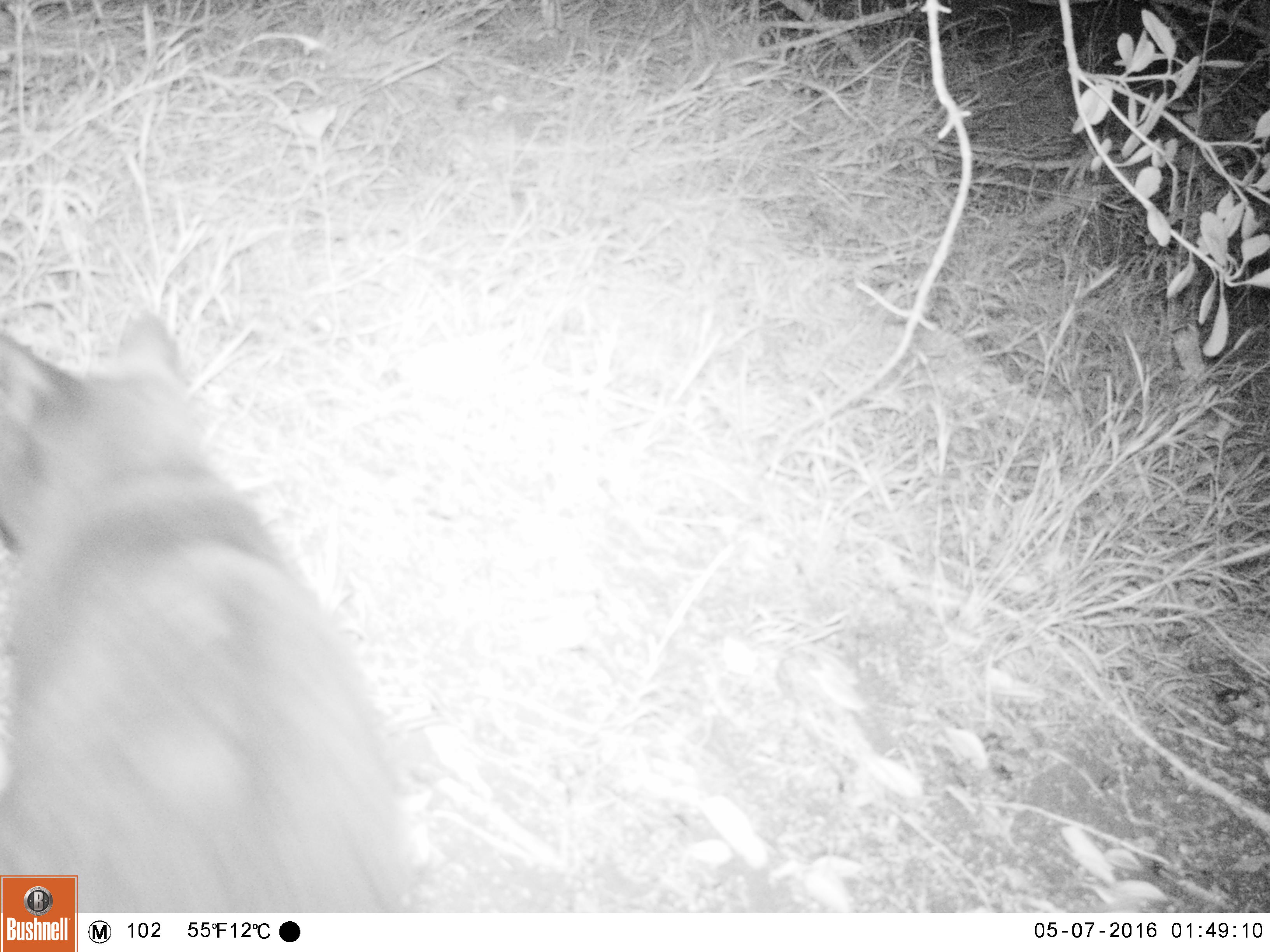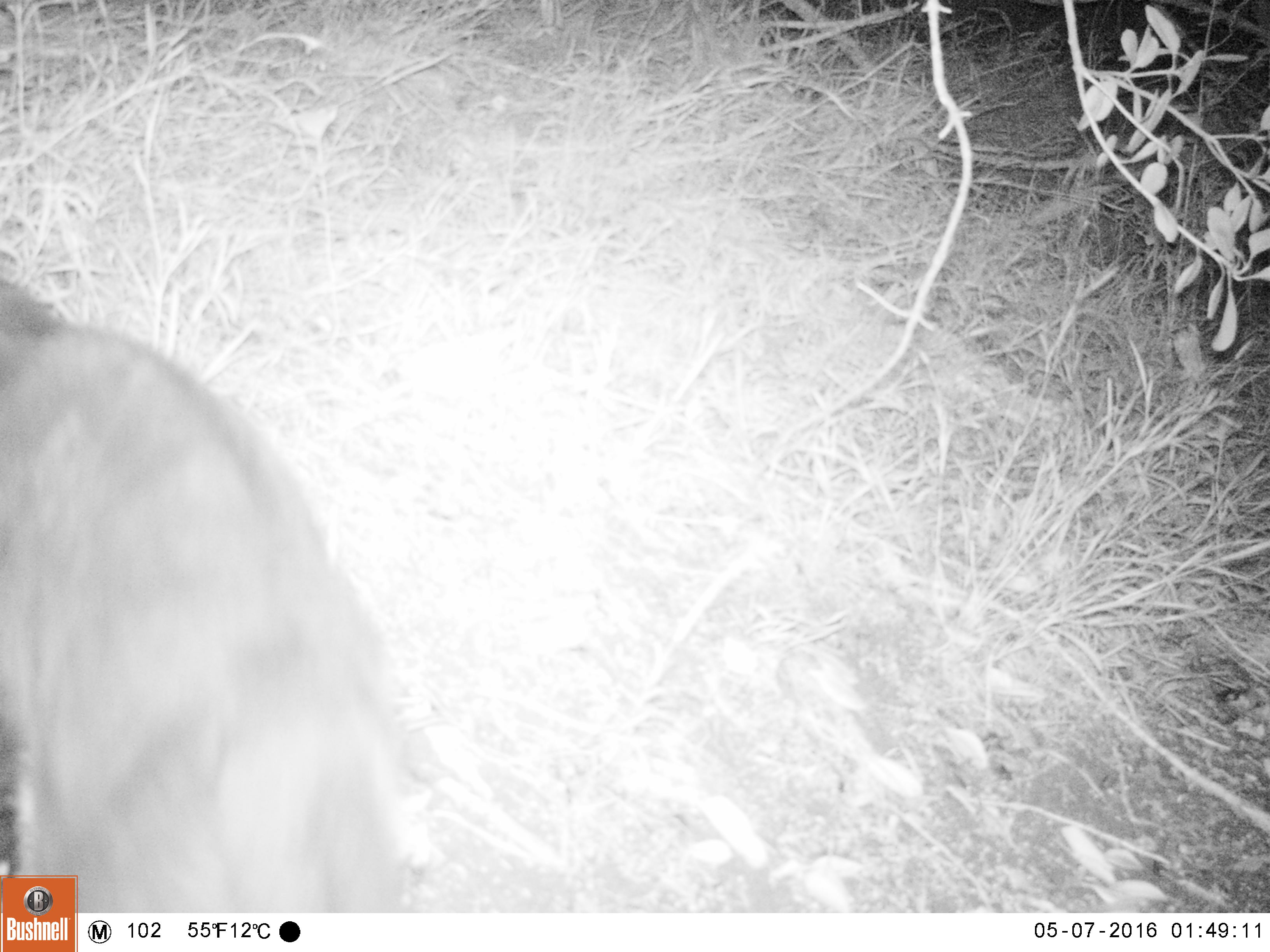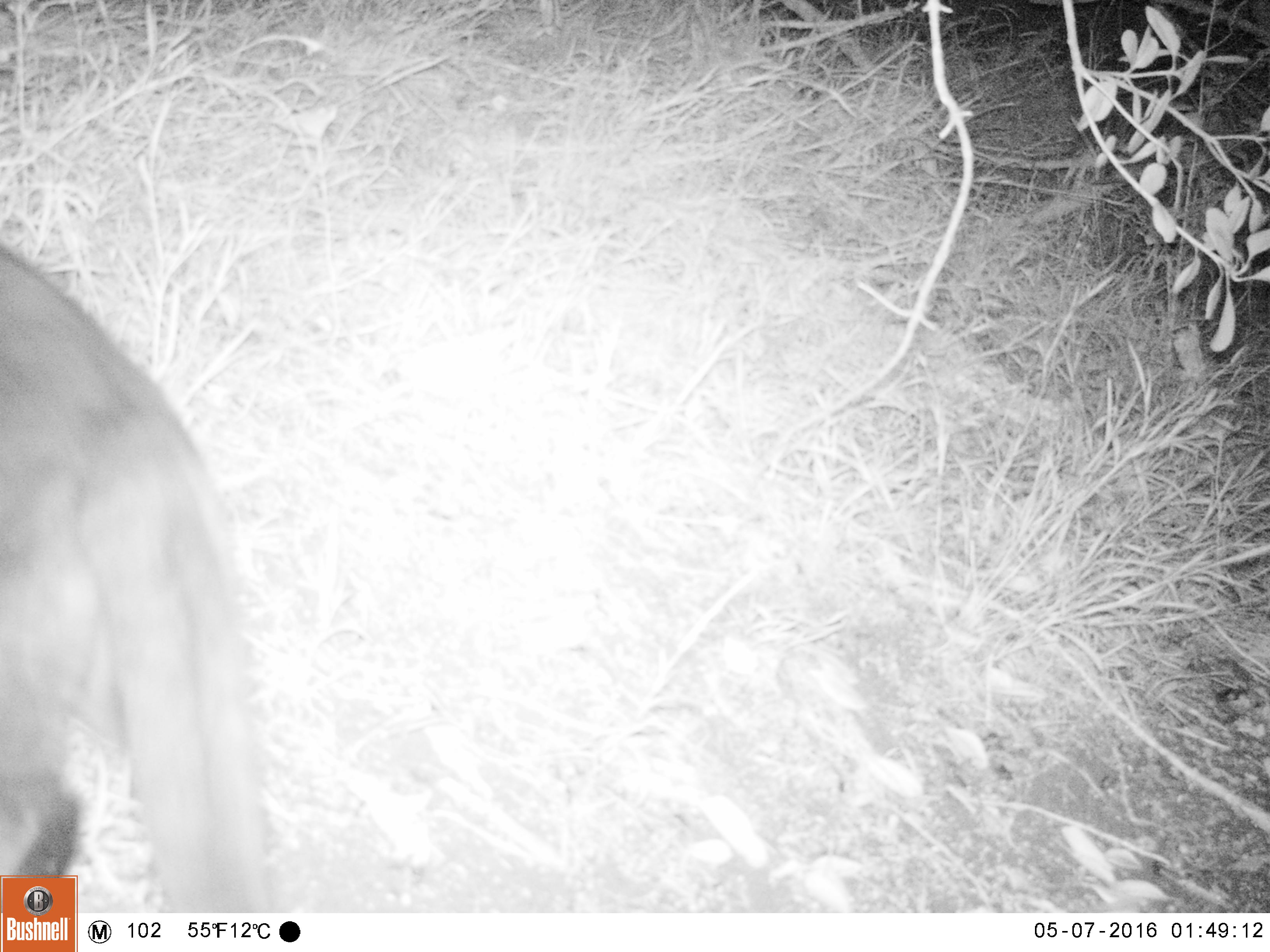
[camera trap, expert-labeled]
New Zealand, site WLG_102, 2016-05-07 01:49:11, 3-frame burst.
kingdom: Animalia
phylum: Chordata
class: Mammalia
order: Carnivora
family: Felidae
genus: Felis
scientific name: Felis catus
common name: domestic cat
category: cat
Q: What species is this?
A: Cat (domestic cat) (Felis catus).